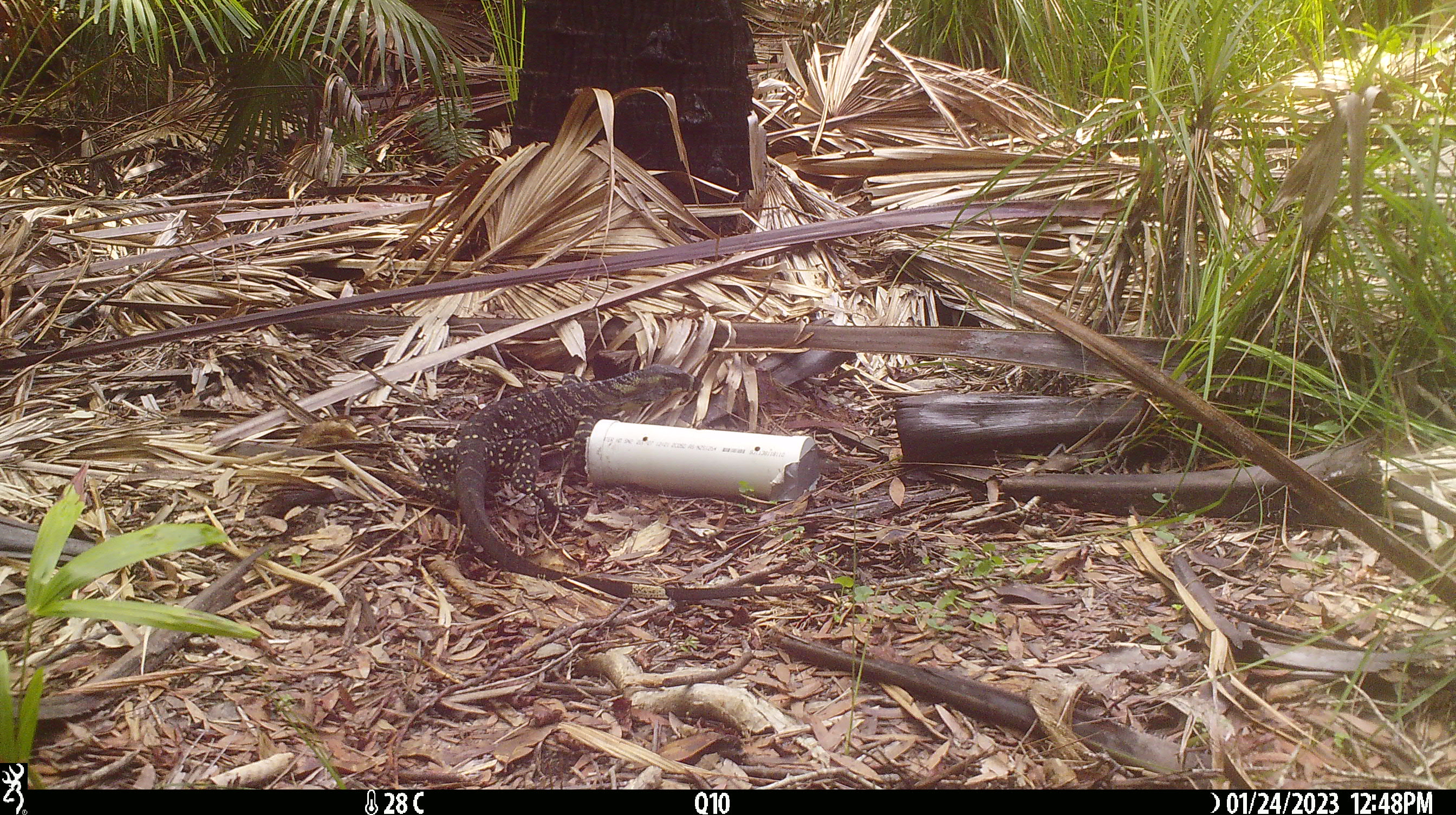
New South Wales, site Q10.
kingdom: Animalia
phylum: Chordata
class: Reptilia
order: Squamata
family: Varanidae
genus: Varanus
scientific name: Varanus varius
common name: lace monitor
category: goanna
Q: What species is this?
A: Goanna (lace monitor) (Varanus varius).